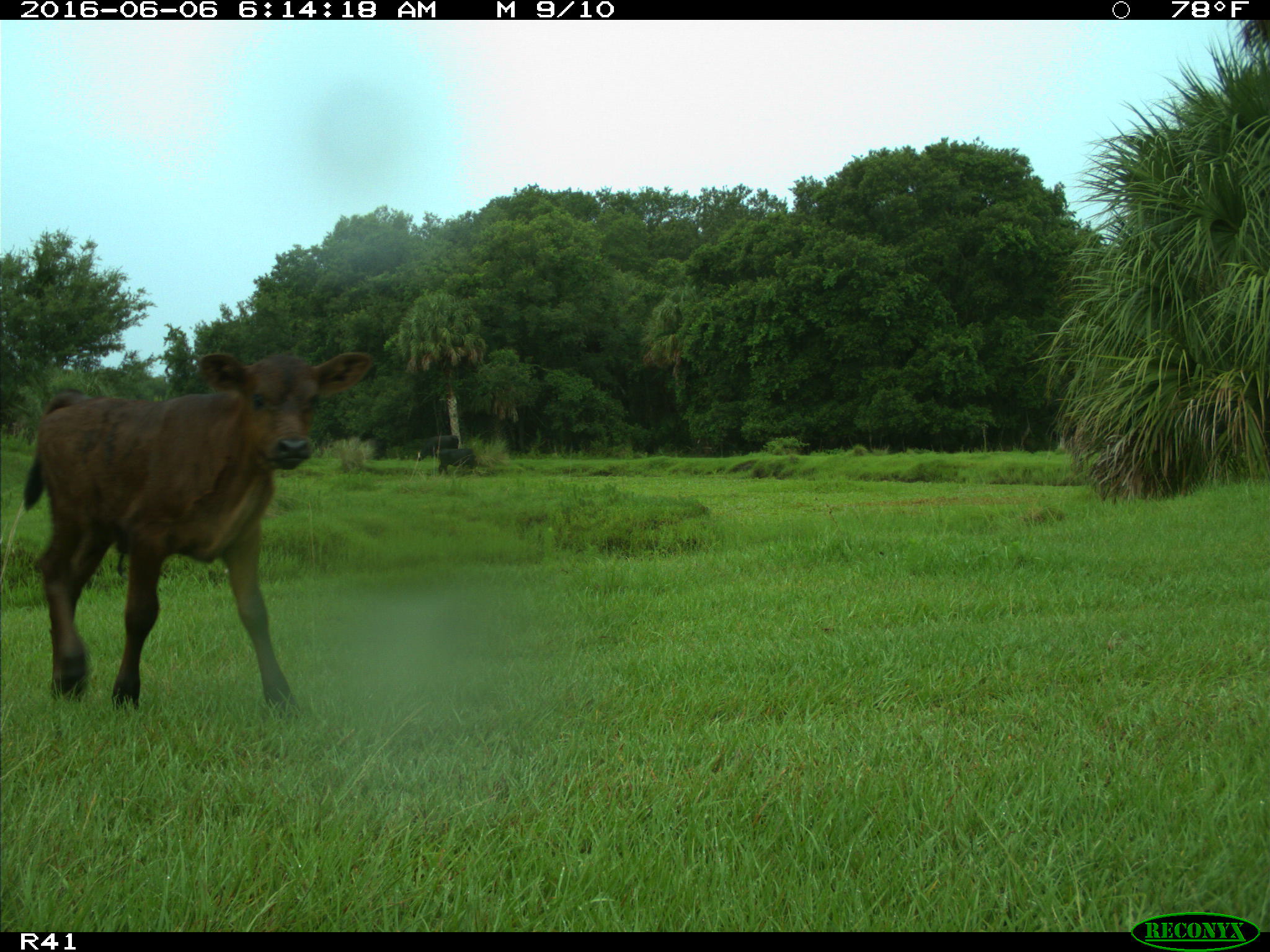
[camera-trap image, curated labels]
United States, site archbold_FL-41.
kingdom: Animalia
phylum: Chordata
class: Mammalia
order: Artiodactyla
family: Bovidae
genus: Bos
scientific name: Bos taurus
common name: domestic cow